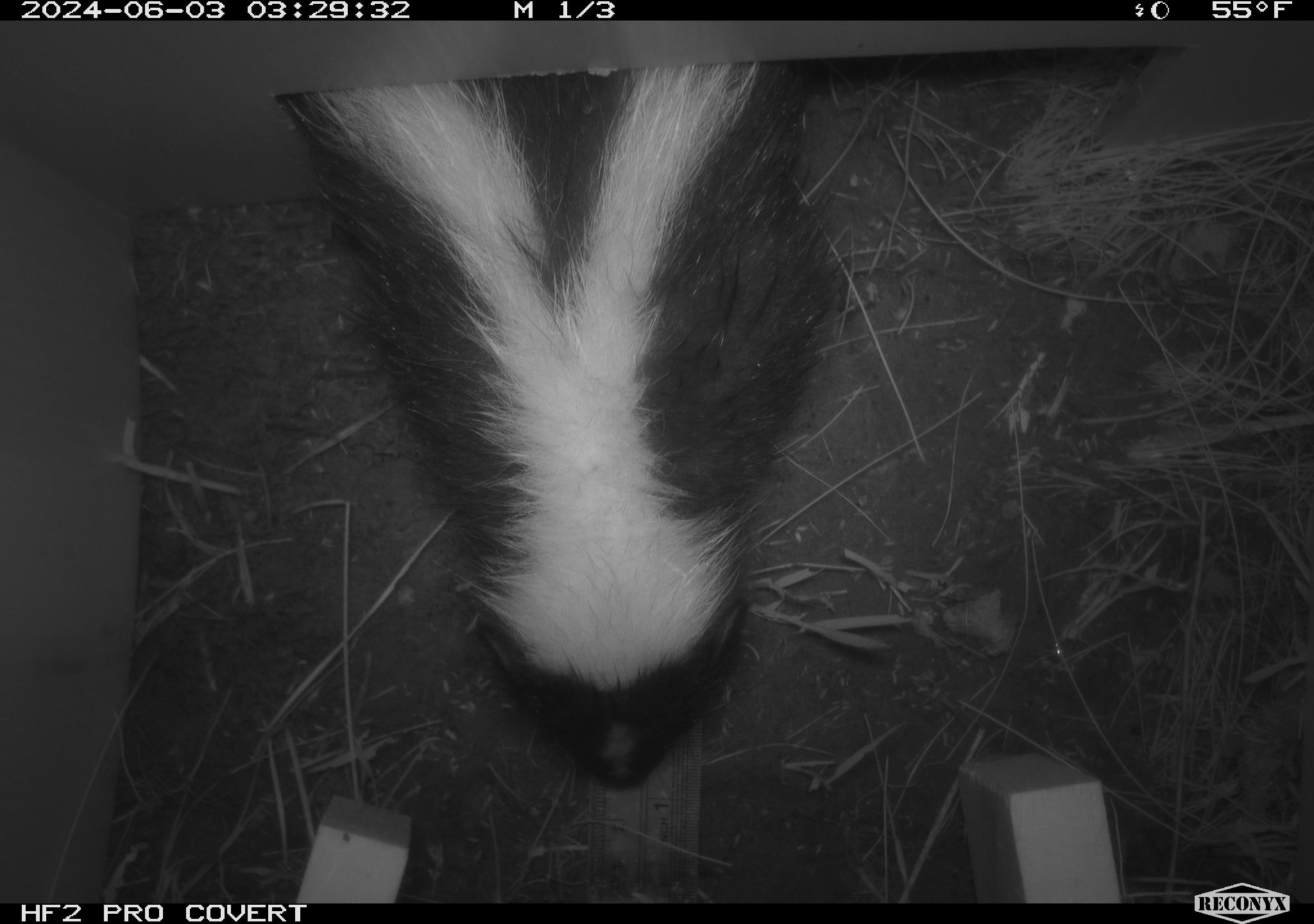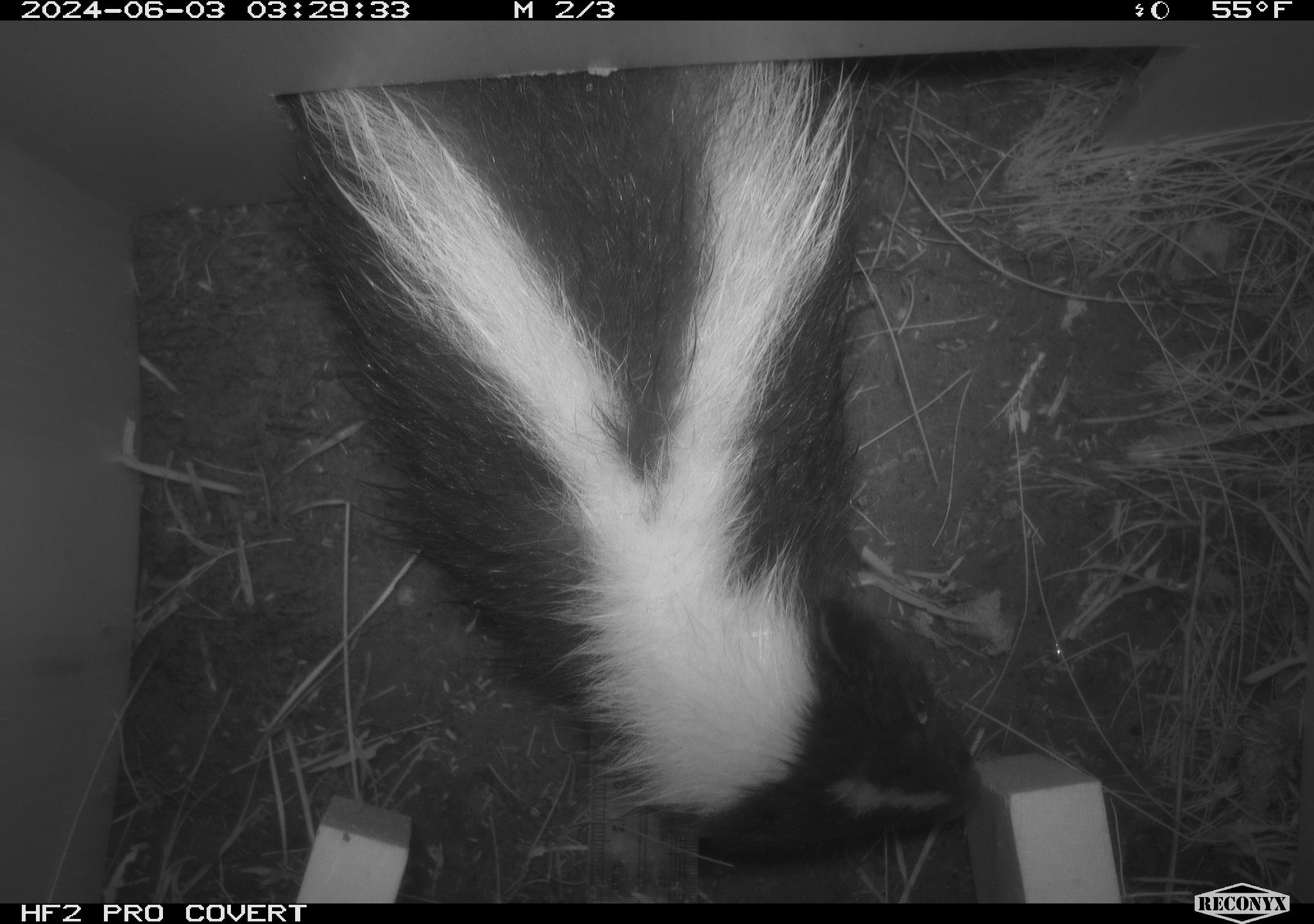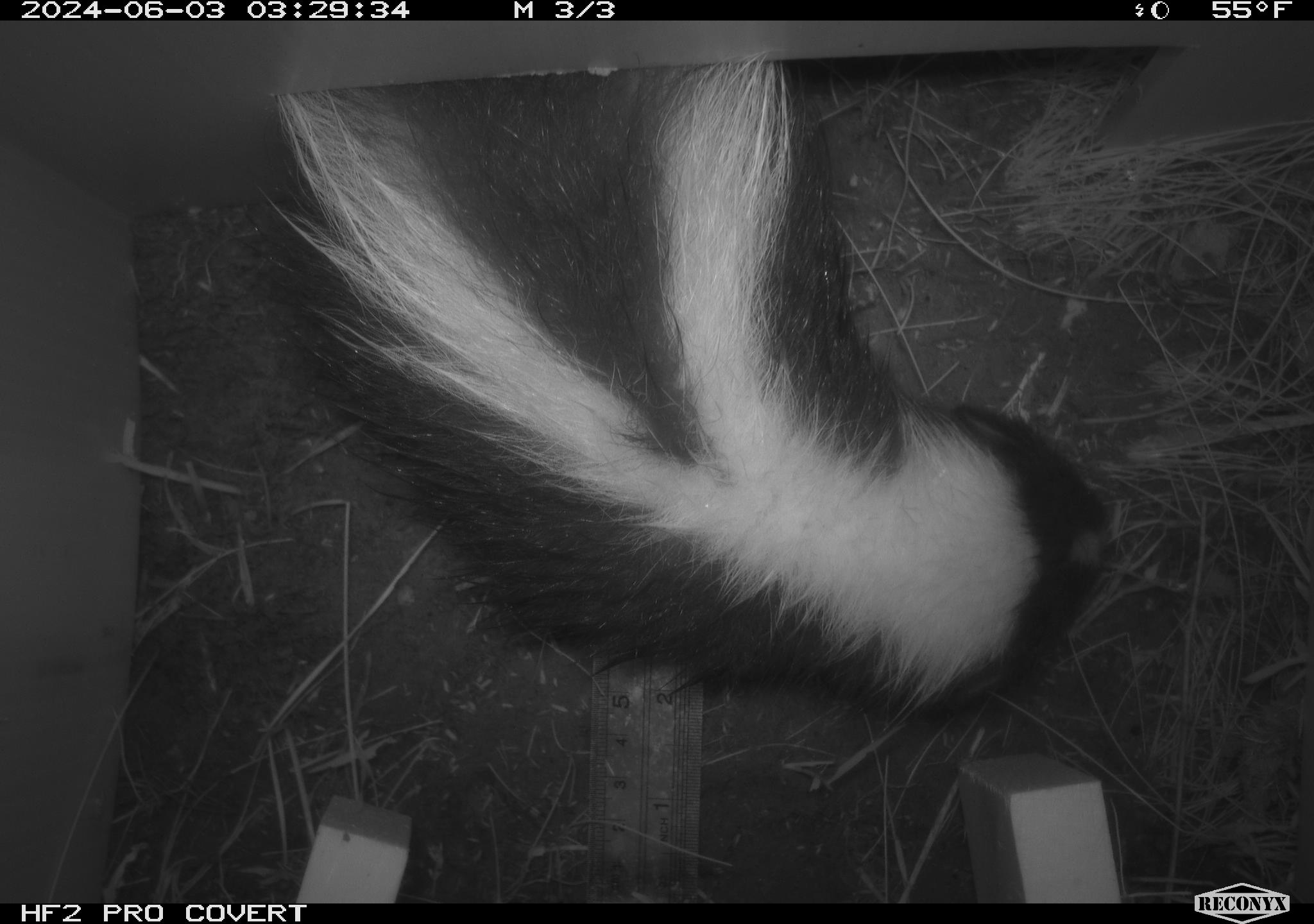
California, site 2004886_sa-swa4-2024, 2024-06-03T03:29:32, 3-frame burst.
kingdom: Animalia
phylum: Chordata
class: Mammalia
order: Carnivora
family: Mephitidae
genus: Mephitis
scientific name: Mephitis mephitis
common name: striped skunk